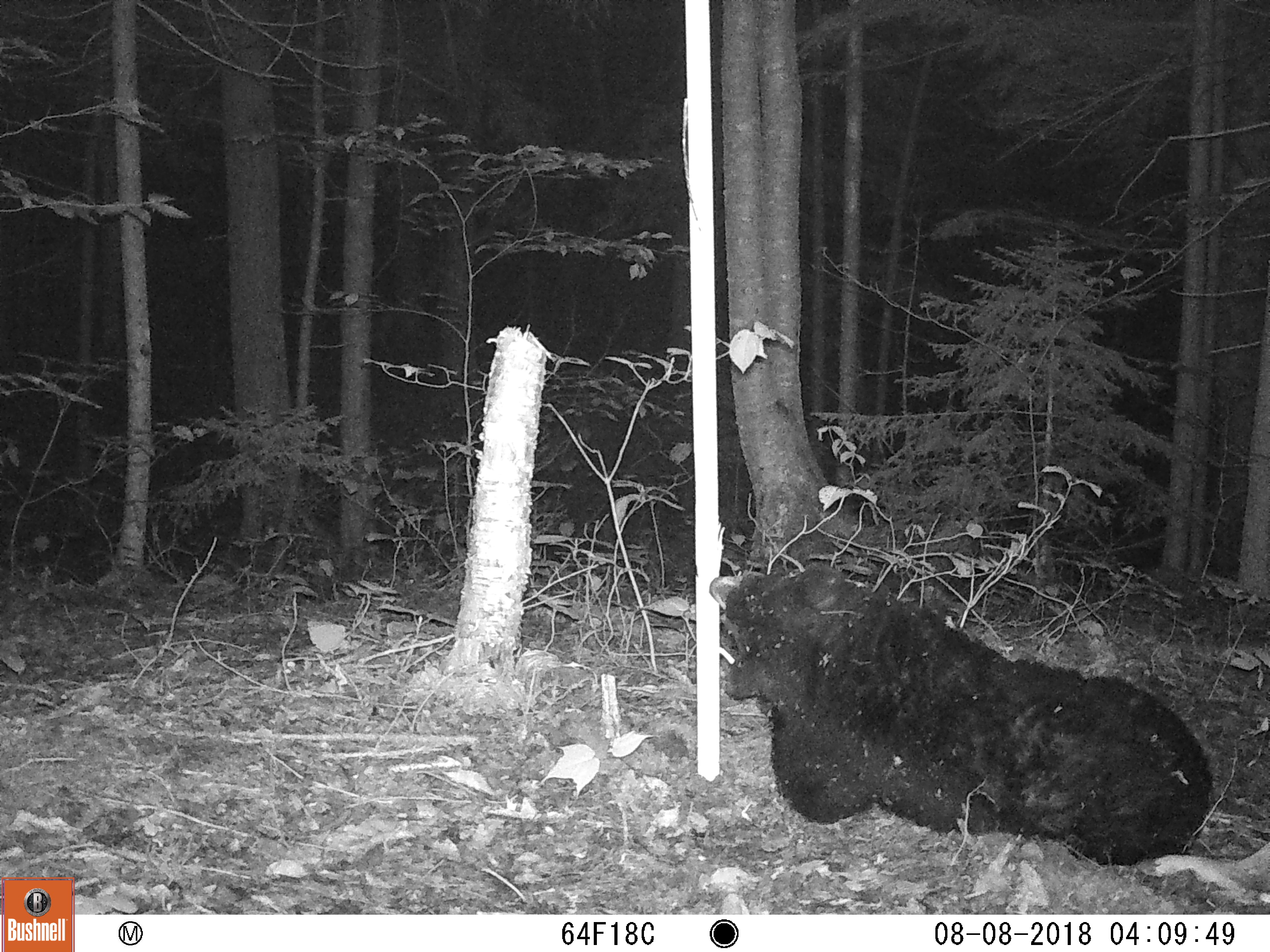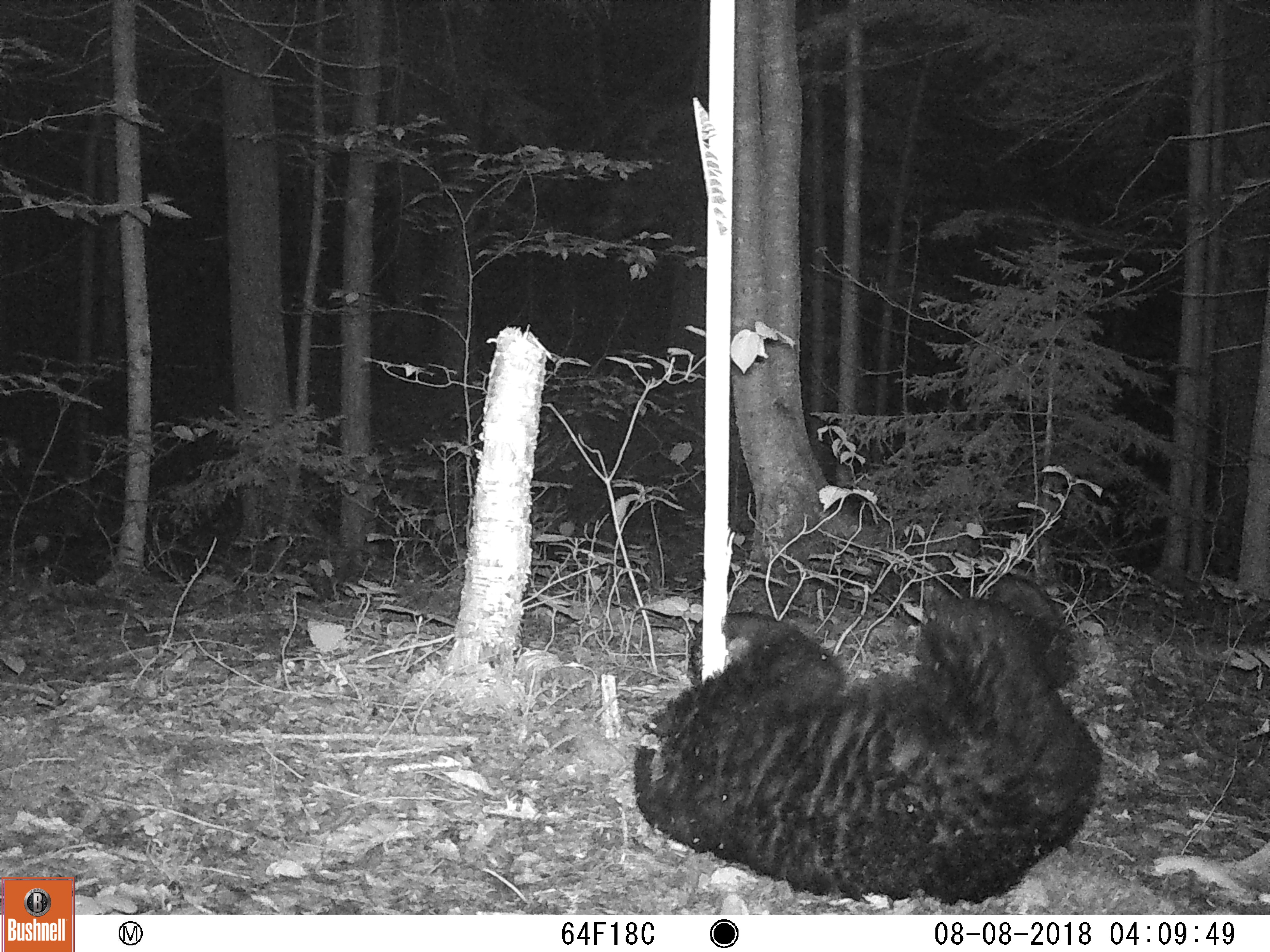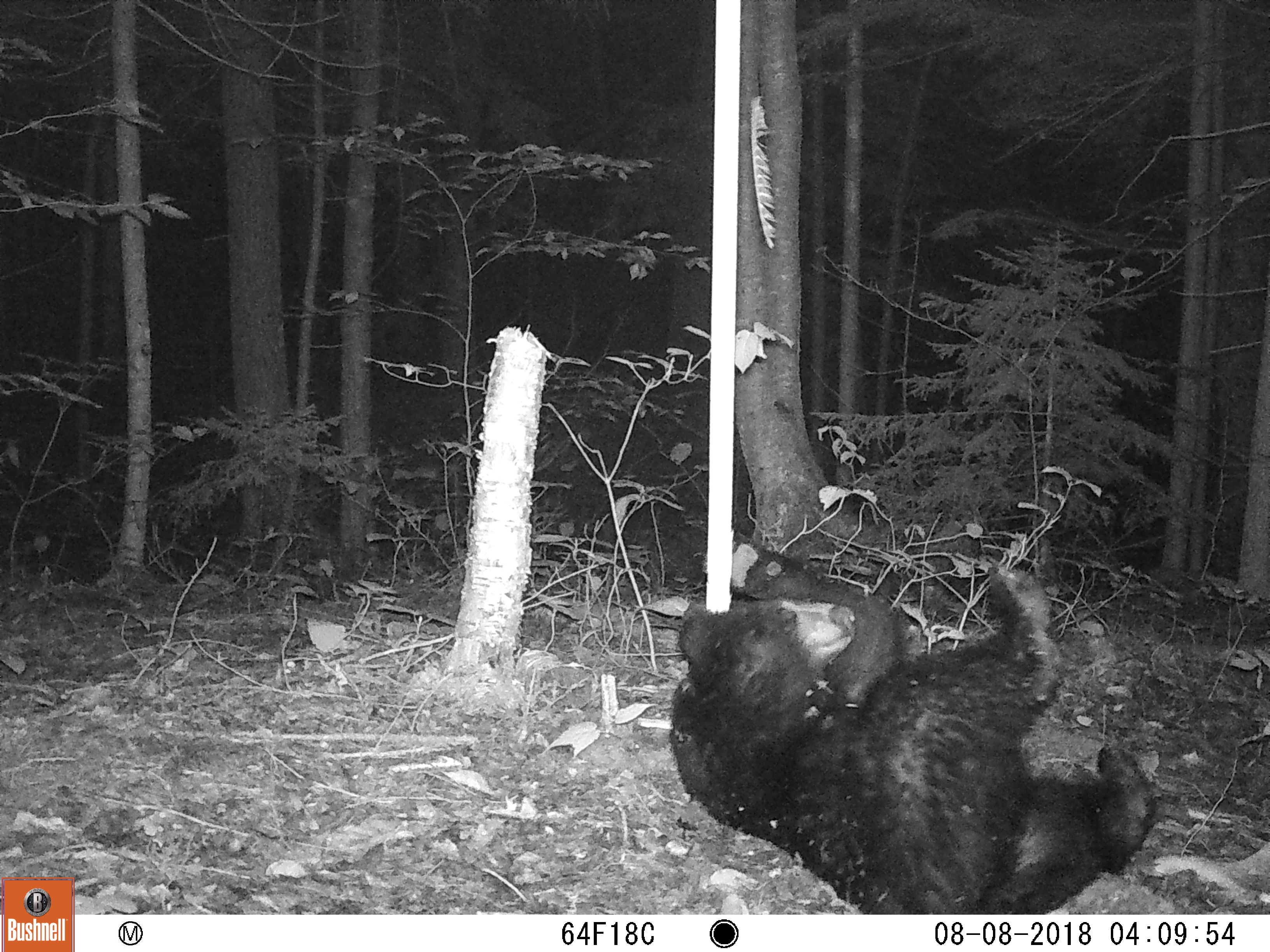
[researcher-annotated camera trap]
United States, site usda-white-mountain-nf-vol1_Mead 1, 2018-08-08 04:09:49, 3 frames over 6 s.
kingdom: Animalia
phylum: Chordata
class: Mammalia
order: Carnivora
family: Ursidae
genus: Ursus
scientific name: Ursus americanus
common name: black bear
Black bear (Ursus americanus).